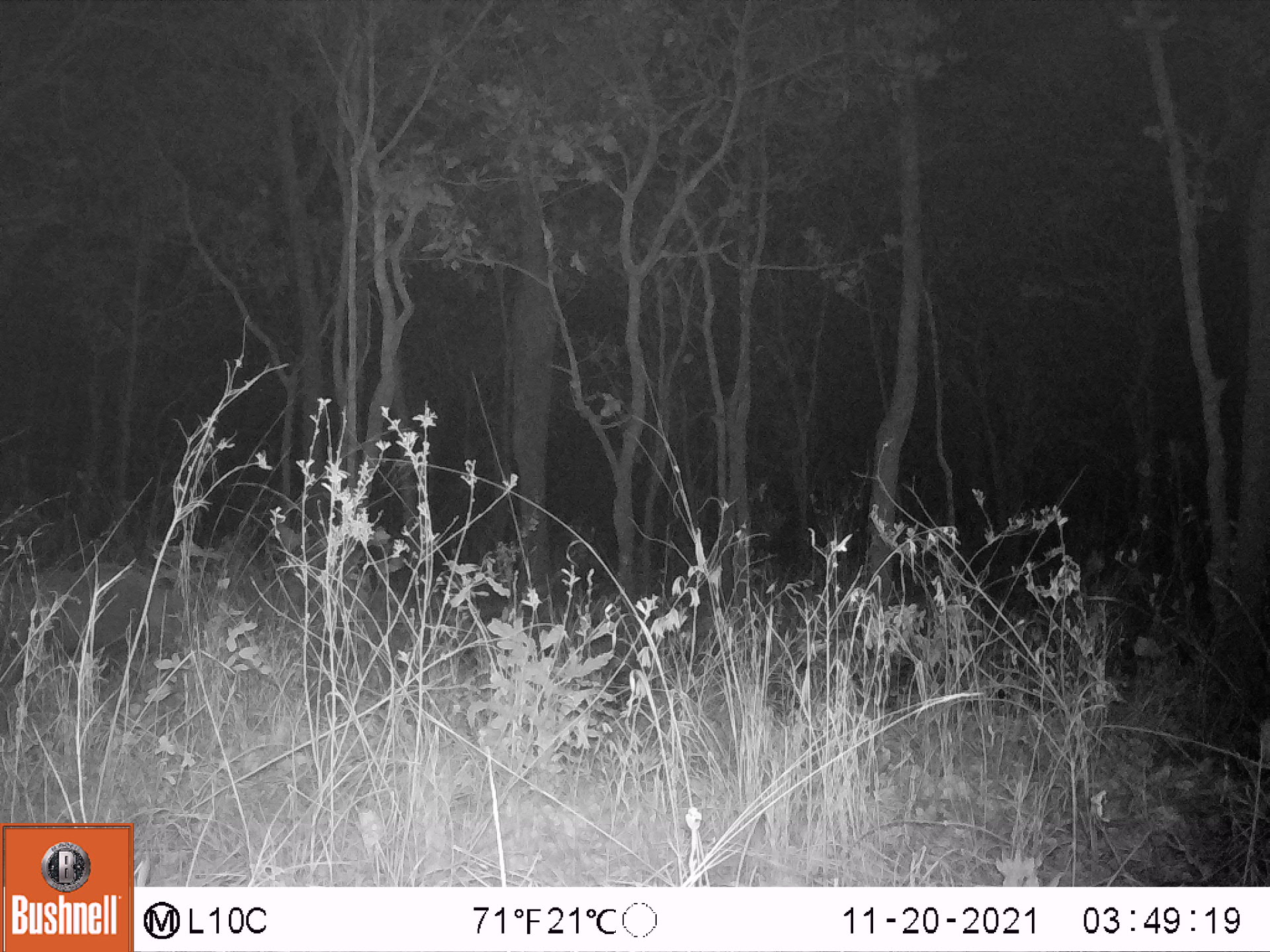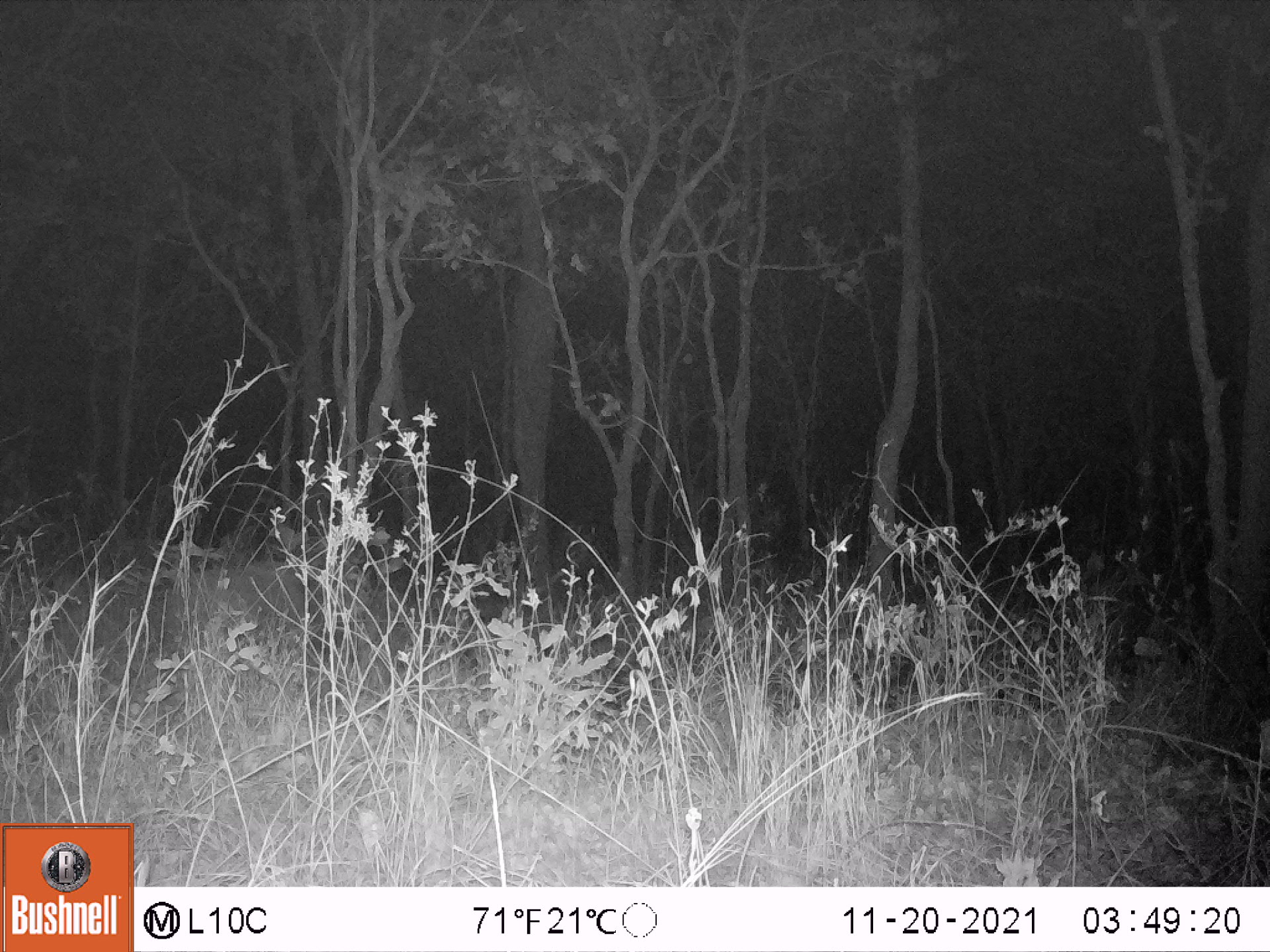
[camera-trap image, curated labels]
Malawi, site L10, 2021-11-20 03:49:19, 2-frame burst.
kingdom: Animalia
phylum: Chordata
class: Mammalia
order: Artiodactyla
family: Suidae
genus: Potamochoerus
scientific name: Potamochoerus larvatus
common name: bushpig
Bushpig (Potamochoerus larvatus), count 1.